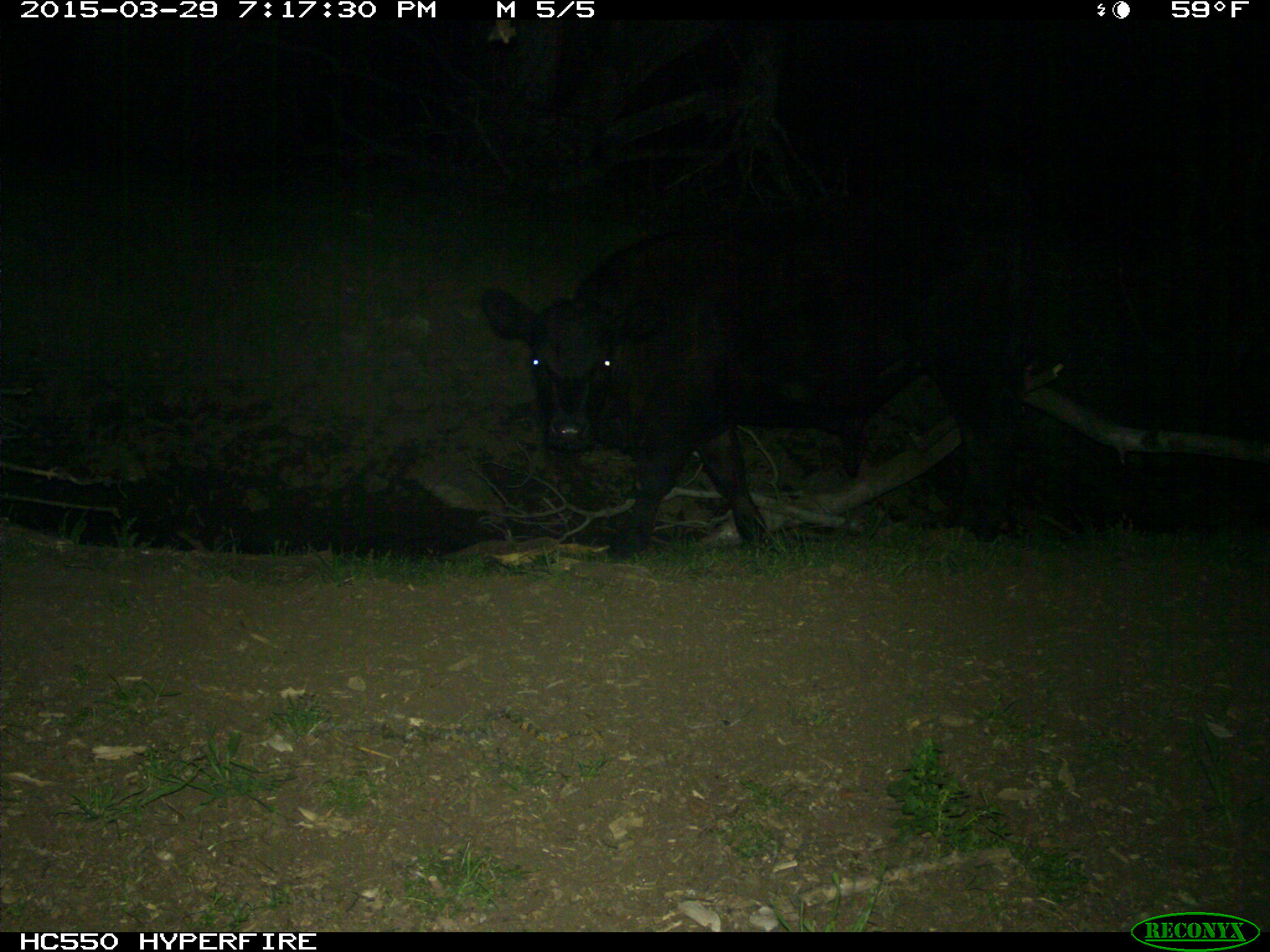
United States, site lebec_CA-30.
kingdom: Animalia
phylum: Chordata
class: Mammalia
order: Artiodactyla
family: Bovidae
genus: Bos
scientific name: Bos taurus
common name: domestic cow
Bos taurus (domestic cow).